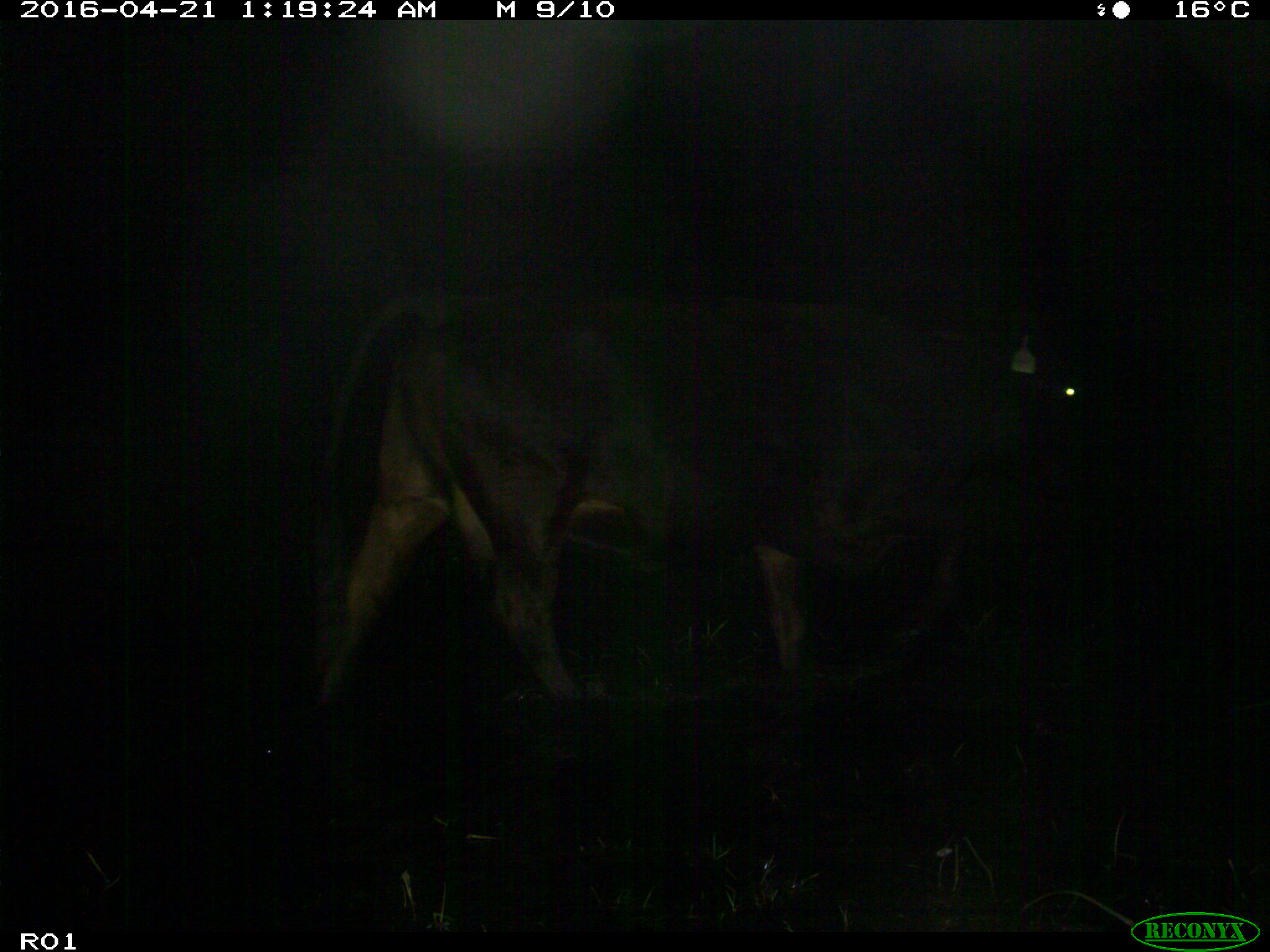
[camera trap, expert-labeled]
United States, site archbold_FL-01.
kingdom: Animalia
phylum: Chordata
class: Mammalia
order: Artiodactyla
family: Bovidae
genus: Bos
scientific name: Bos taurus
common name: domestic cow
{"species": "Bos taurus (domestic cow)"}